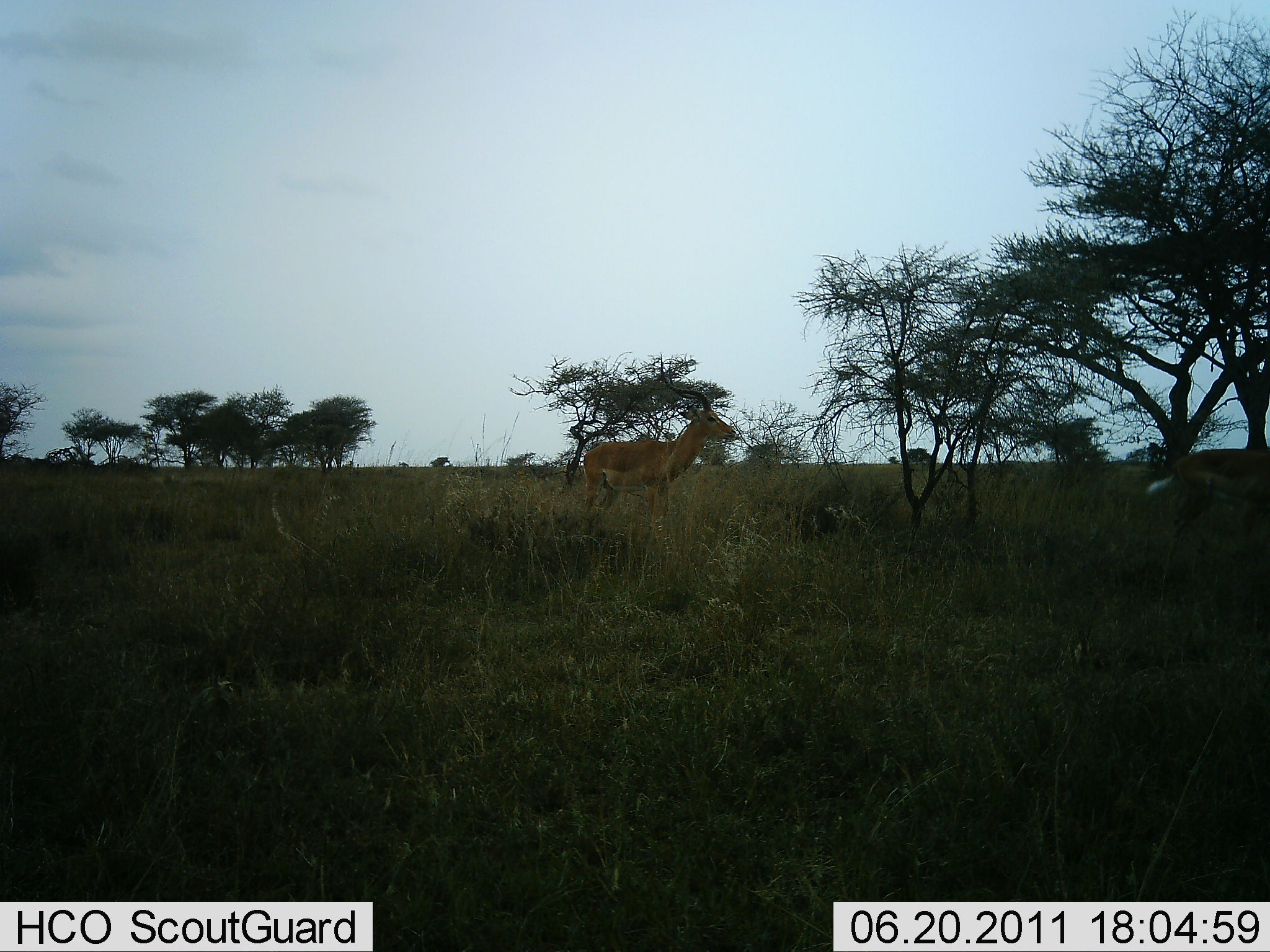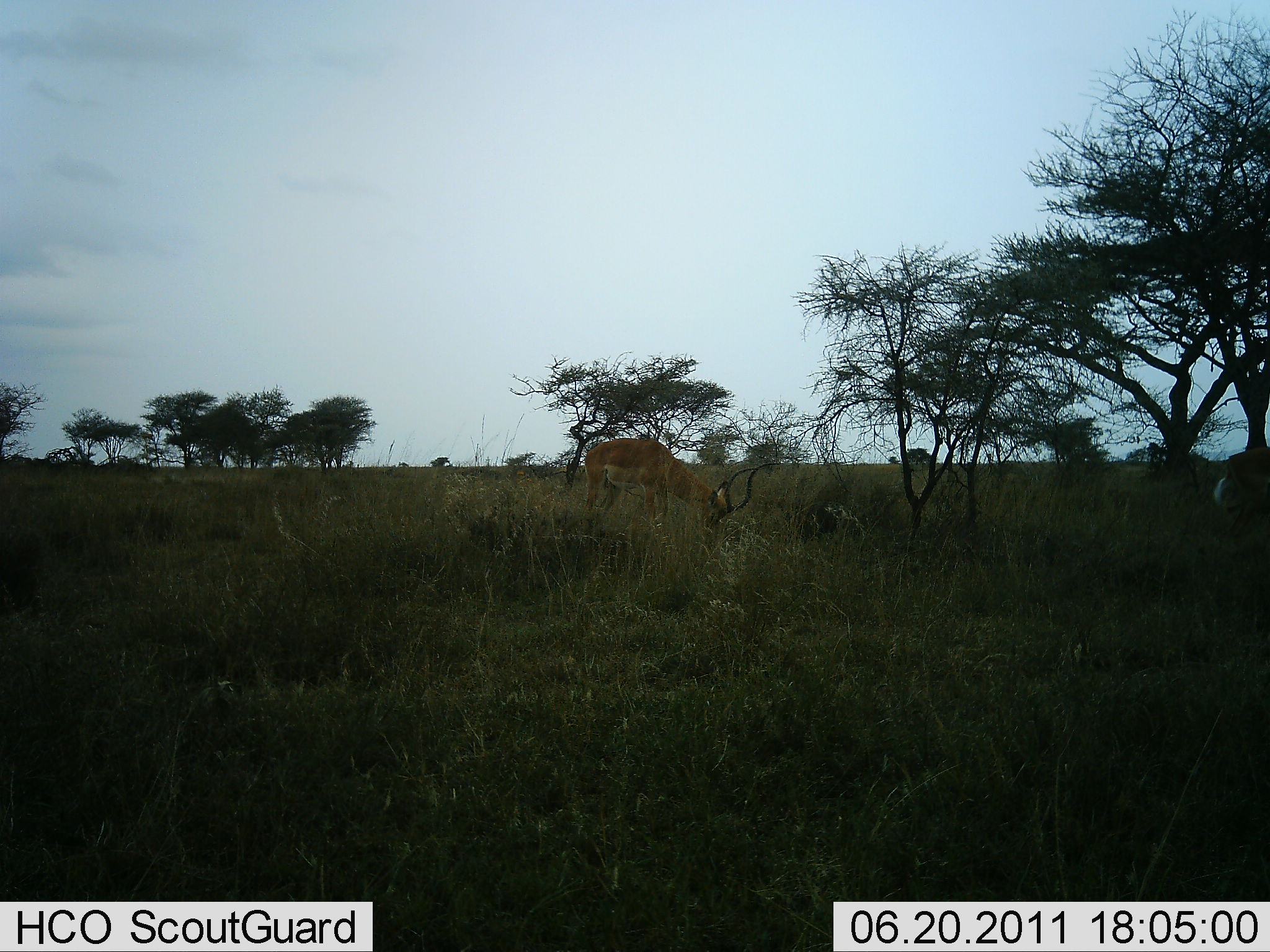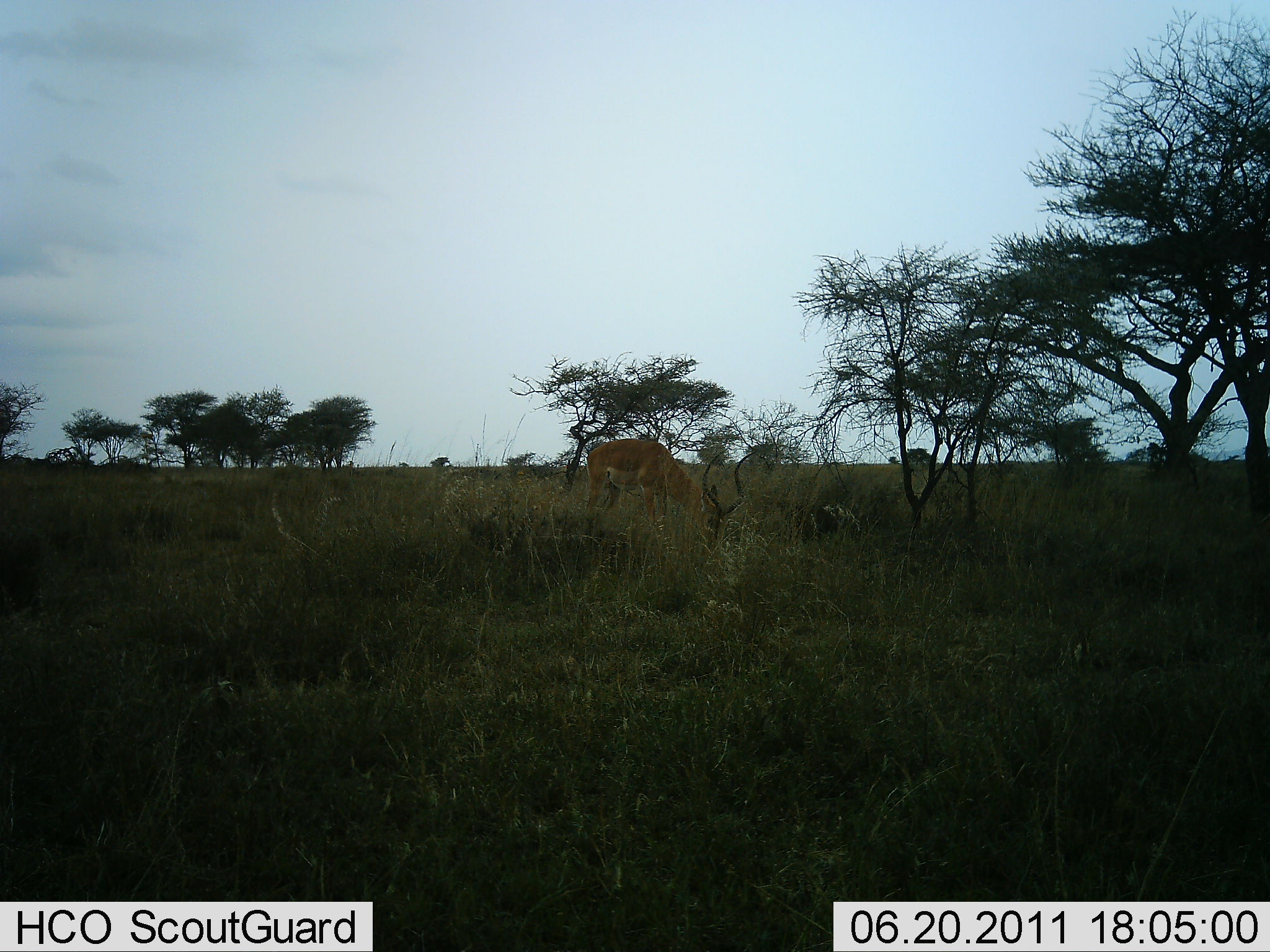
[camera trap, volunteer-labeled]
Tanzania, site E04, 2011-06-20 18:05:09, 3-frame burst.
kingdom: Animalia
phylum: Chordata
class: Mammalia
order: Artiodactyla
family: Bovidae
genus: Aepyceros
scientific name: Aepyceros melampus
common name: impala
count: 2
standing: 45%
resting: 0%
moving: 45%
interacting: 0%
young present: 0%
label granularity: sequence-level